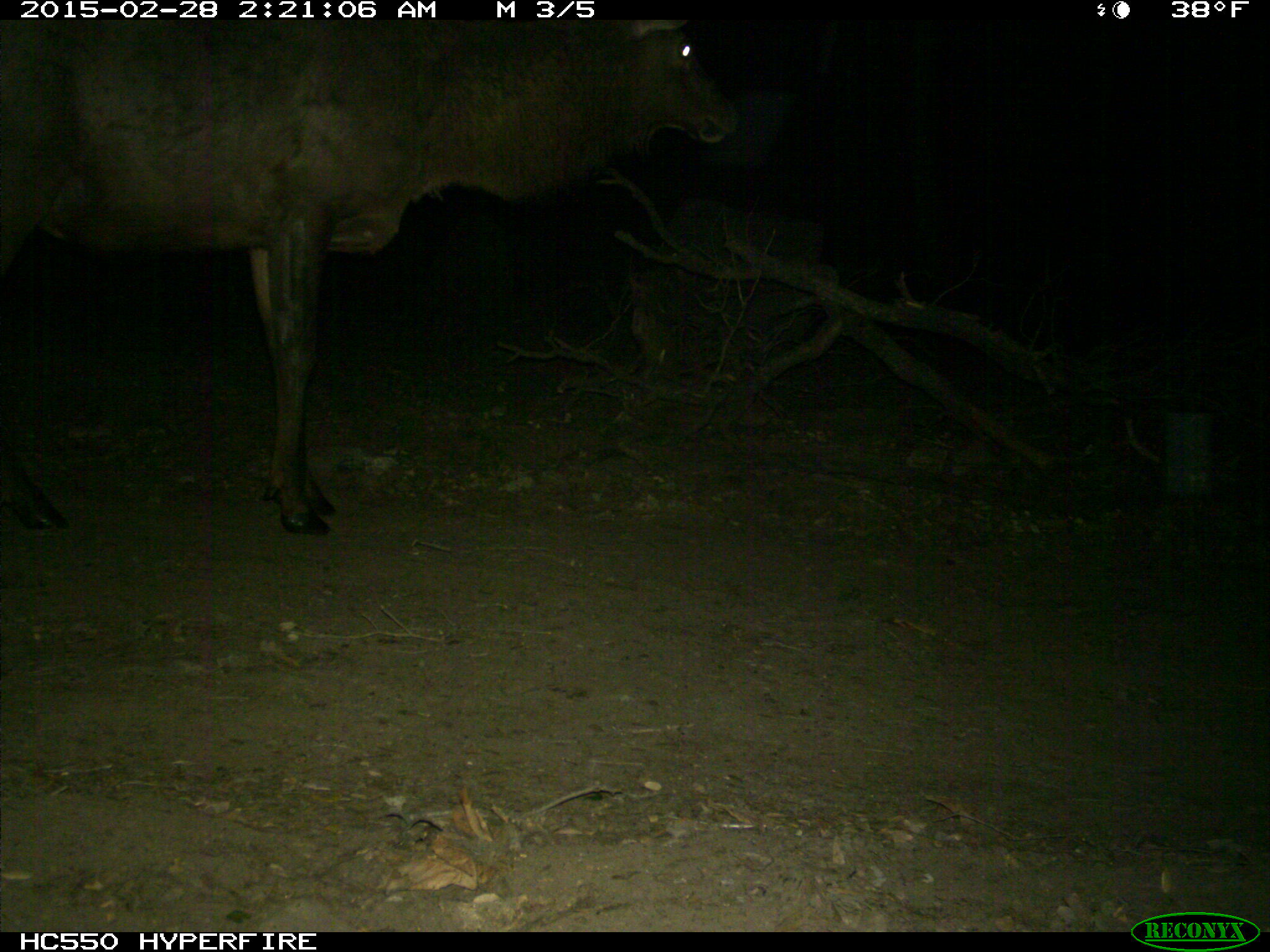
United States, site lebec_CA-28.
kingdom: Animalia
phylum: Chordata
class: Mammalia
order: Artiodactyla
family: Cervidae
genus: Cervus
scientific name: Cervus canadensis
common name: elk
Cervus canadensis (elk).